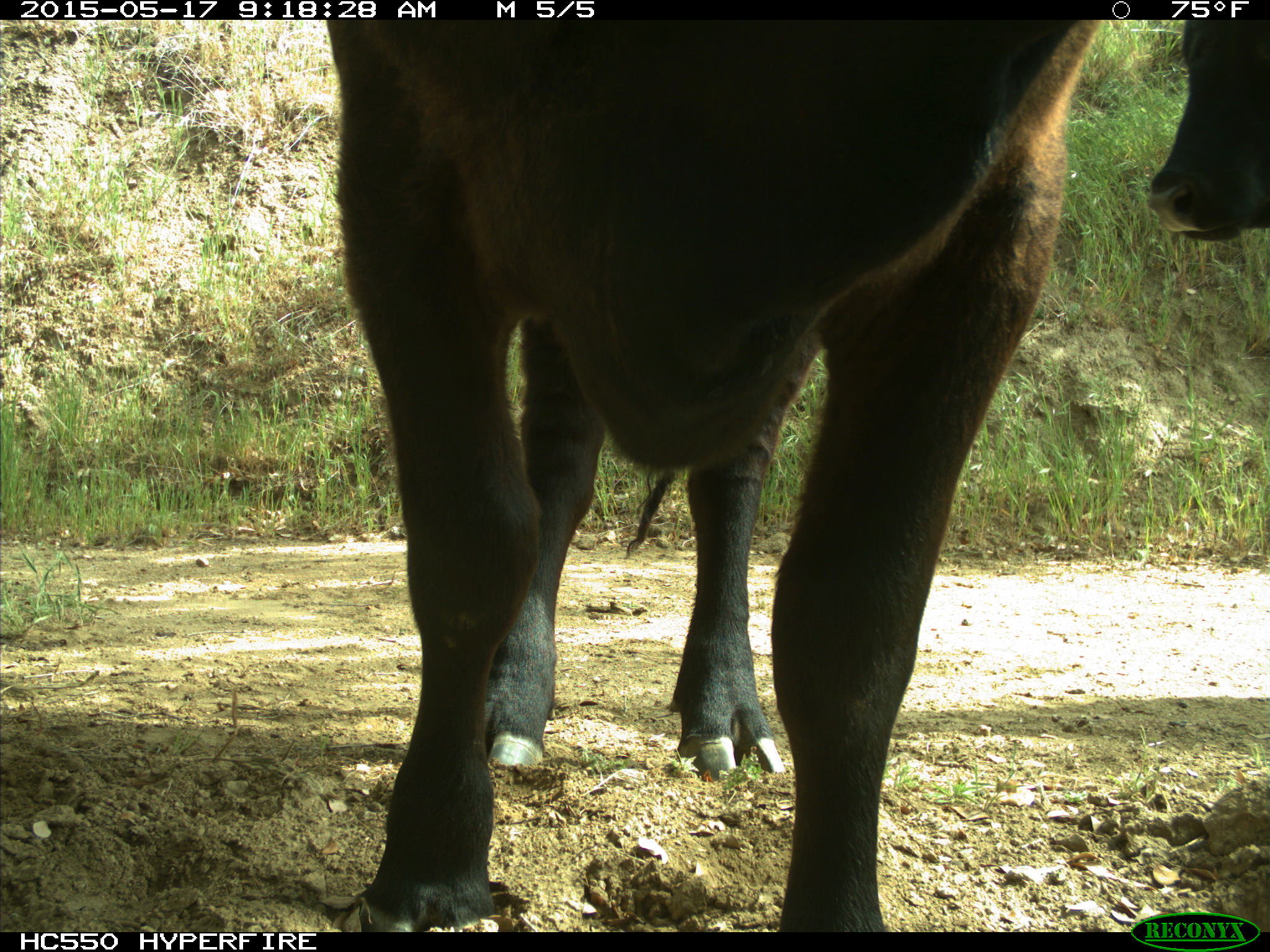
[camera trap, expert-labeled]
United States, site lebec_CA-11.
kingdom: Animalia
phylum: Chordata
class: Mammalia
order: Artiodactyla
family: Bovidae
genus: Bos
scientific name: Bos taurus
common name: domestic cow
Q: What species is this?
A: Bos taurus (domestic cow).